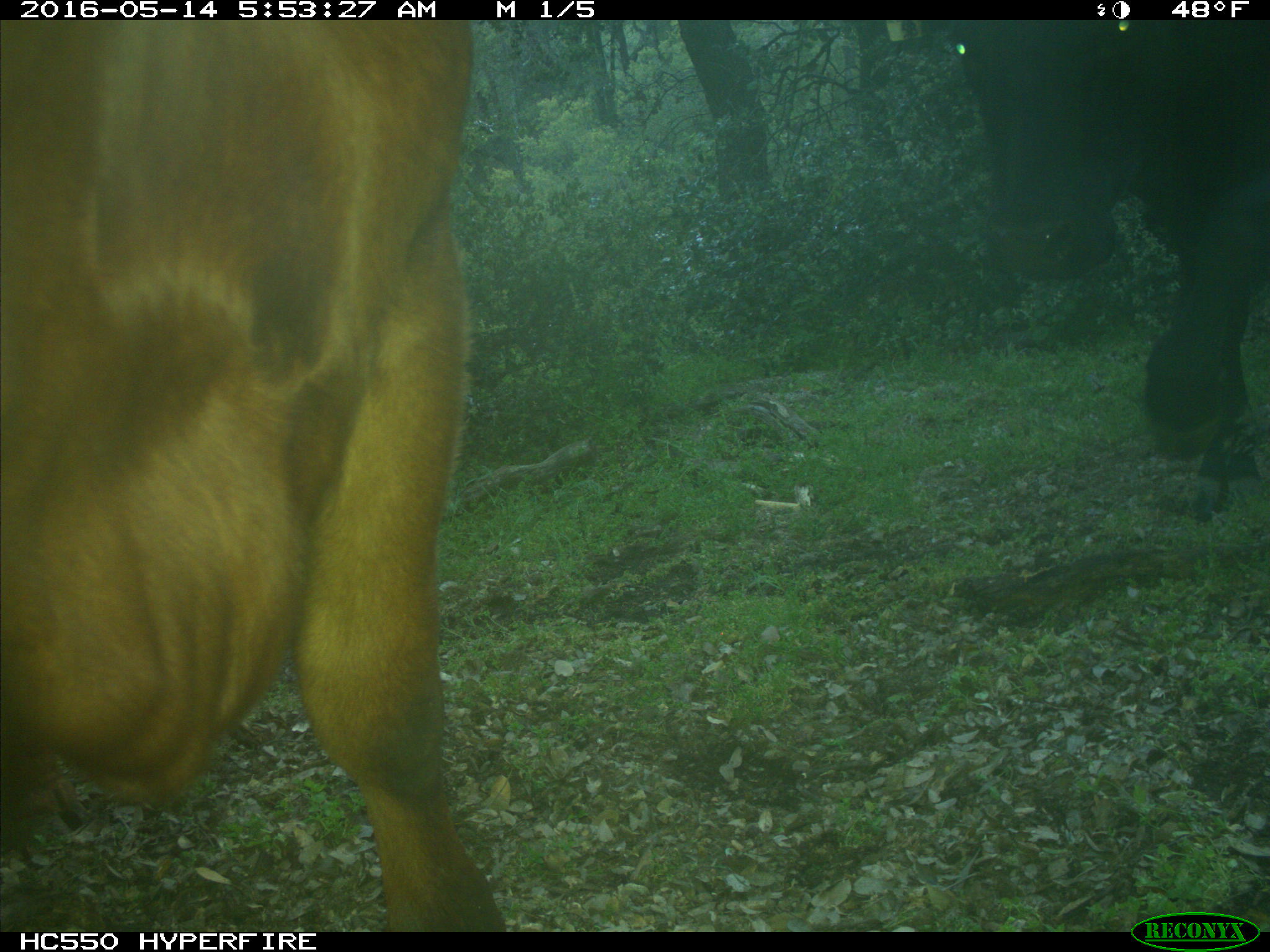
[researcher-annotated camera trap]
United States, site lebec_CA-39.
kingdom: Animalia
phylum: Chordata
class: Mammalia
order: Artiodactyla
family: Bovidae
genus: Bos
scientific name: Bos taurus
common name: domestic cow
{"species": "Bos taurus (domestic cow)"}